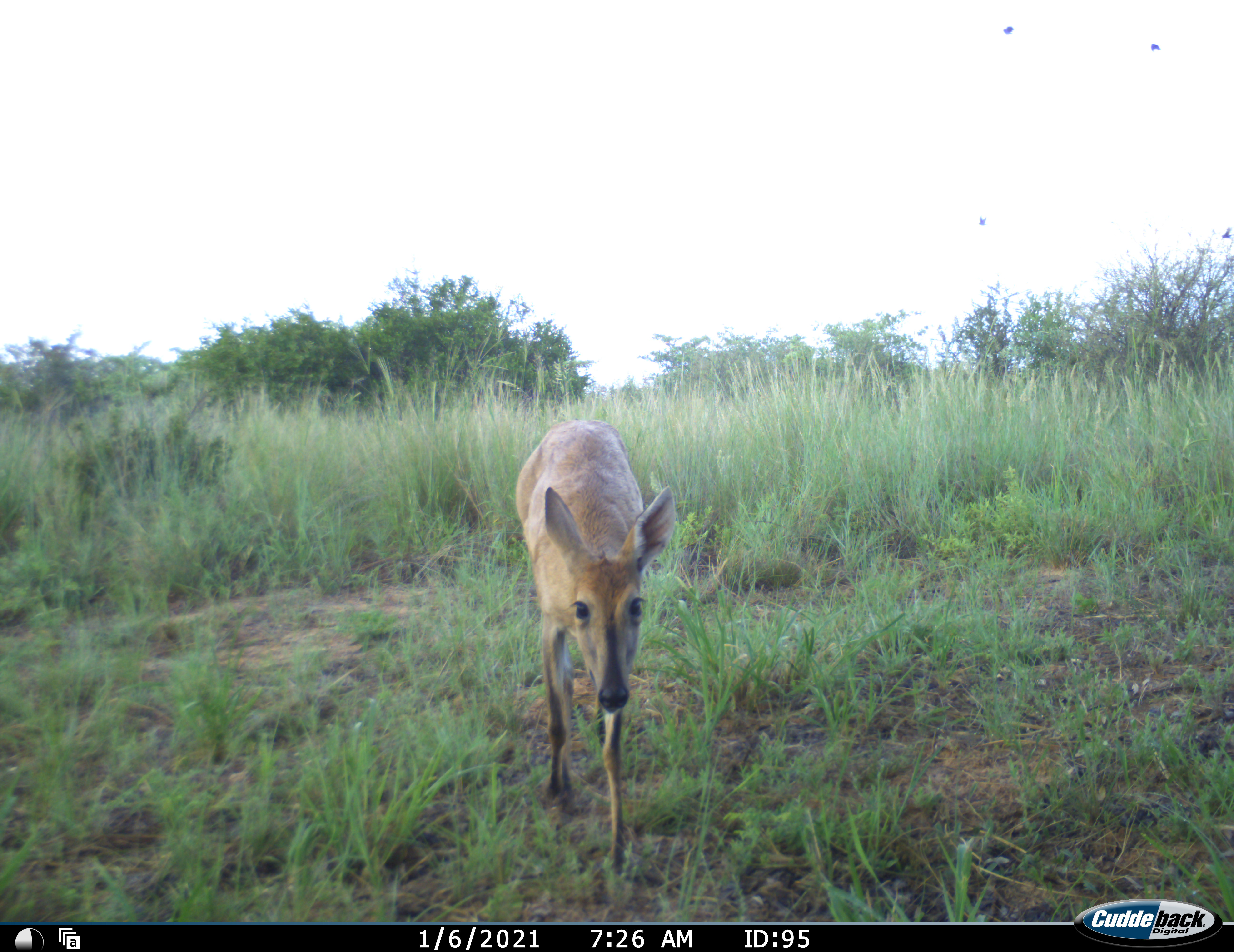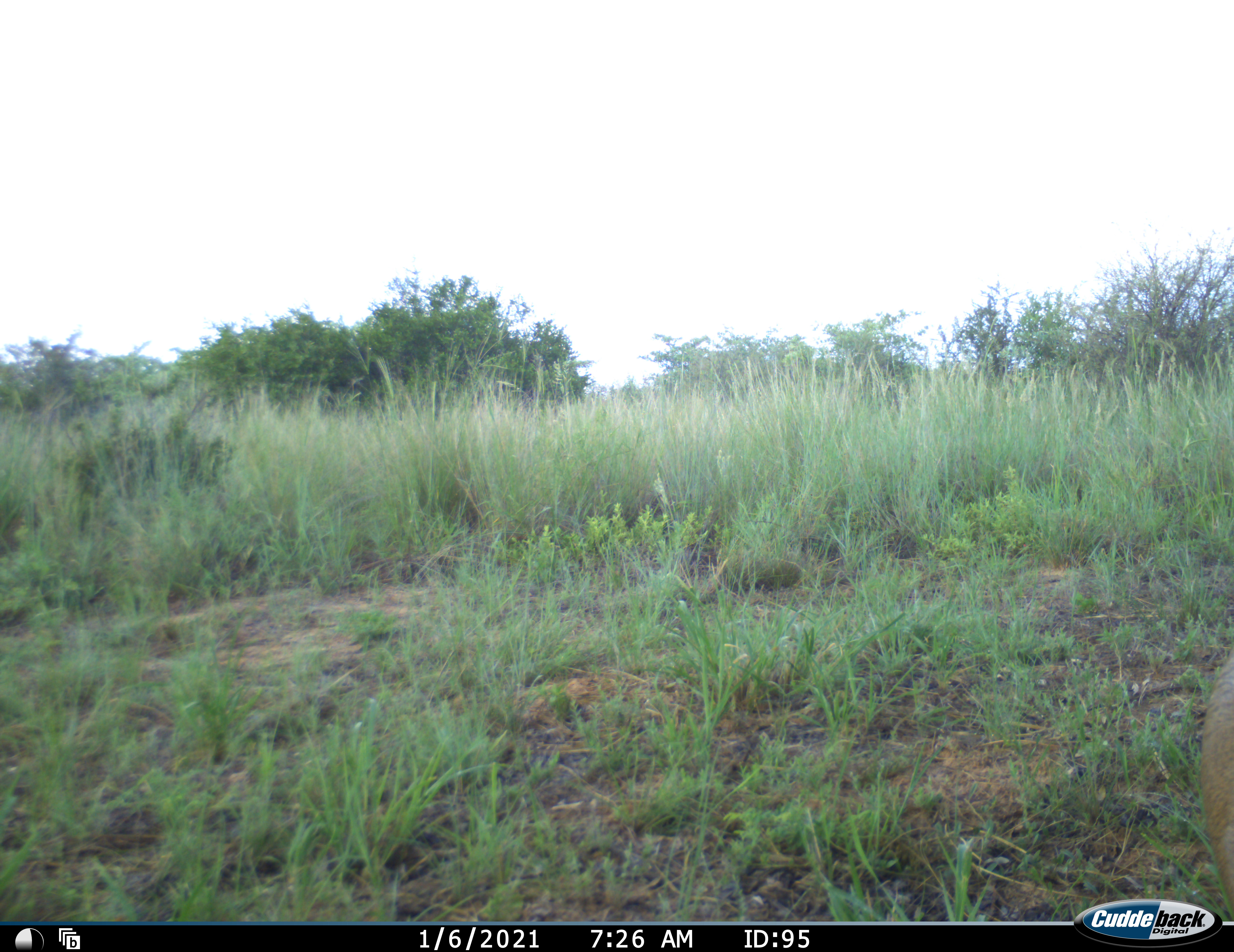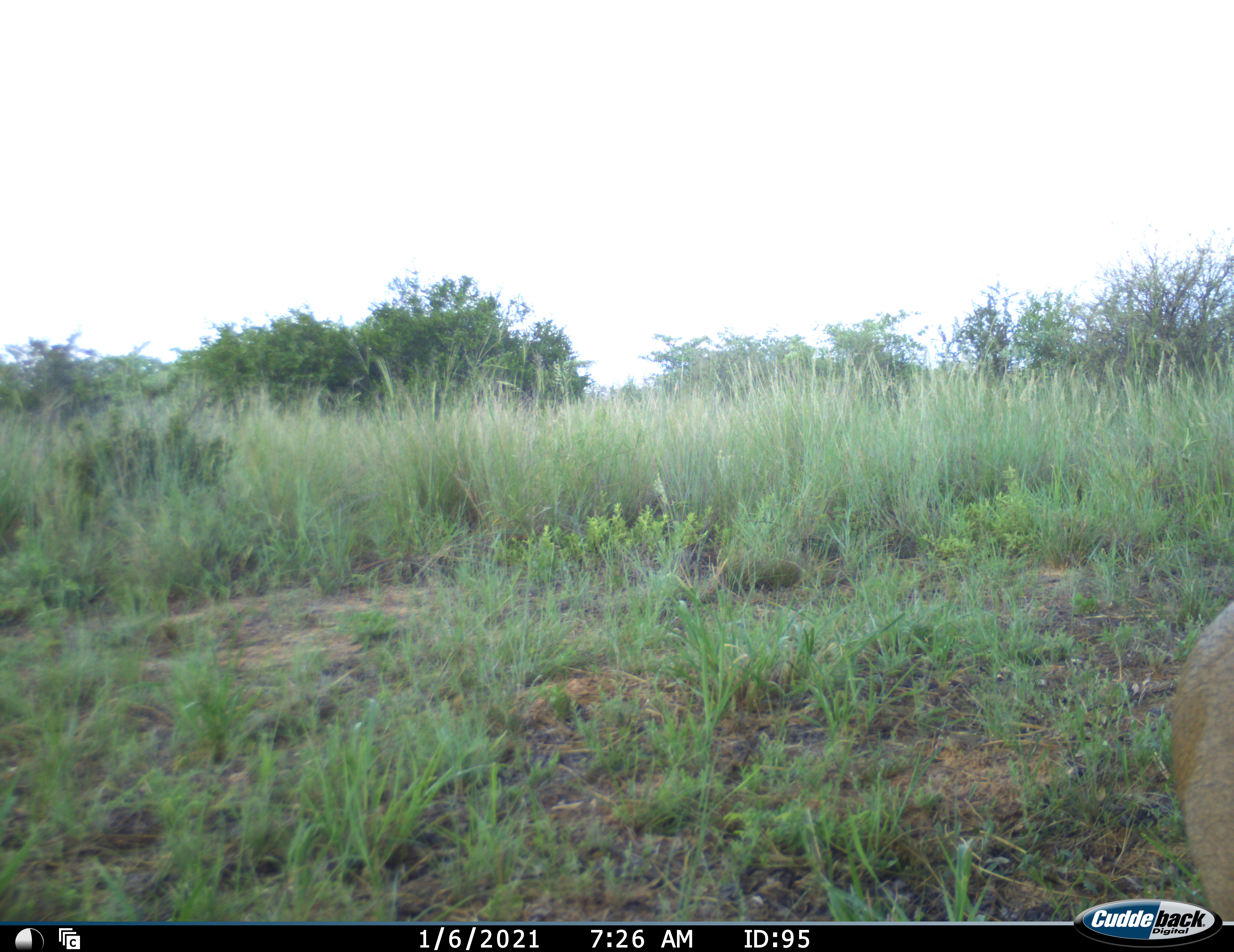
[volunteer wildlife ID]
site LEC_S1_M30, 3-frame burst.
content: unidentified animal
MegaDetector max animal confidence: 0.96